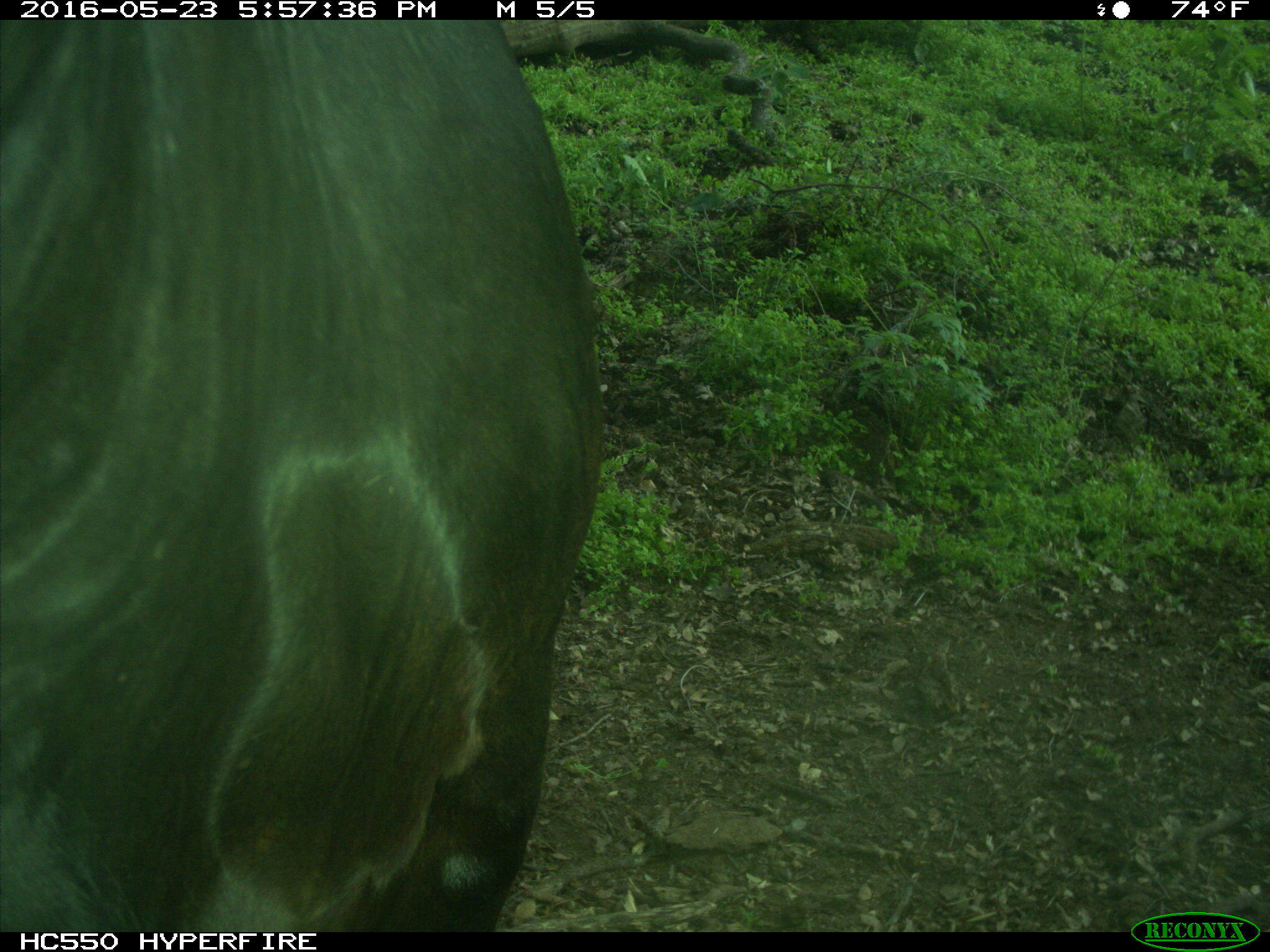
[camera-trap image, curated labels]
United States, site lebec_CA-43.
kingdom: Animalia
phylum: Chordata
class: Mammalia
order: Artiodactyla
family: Bovidae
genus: Bos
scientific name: Bos taurus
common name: domestic cow